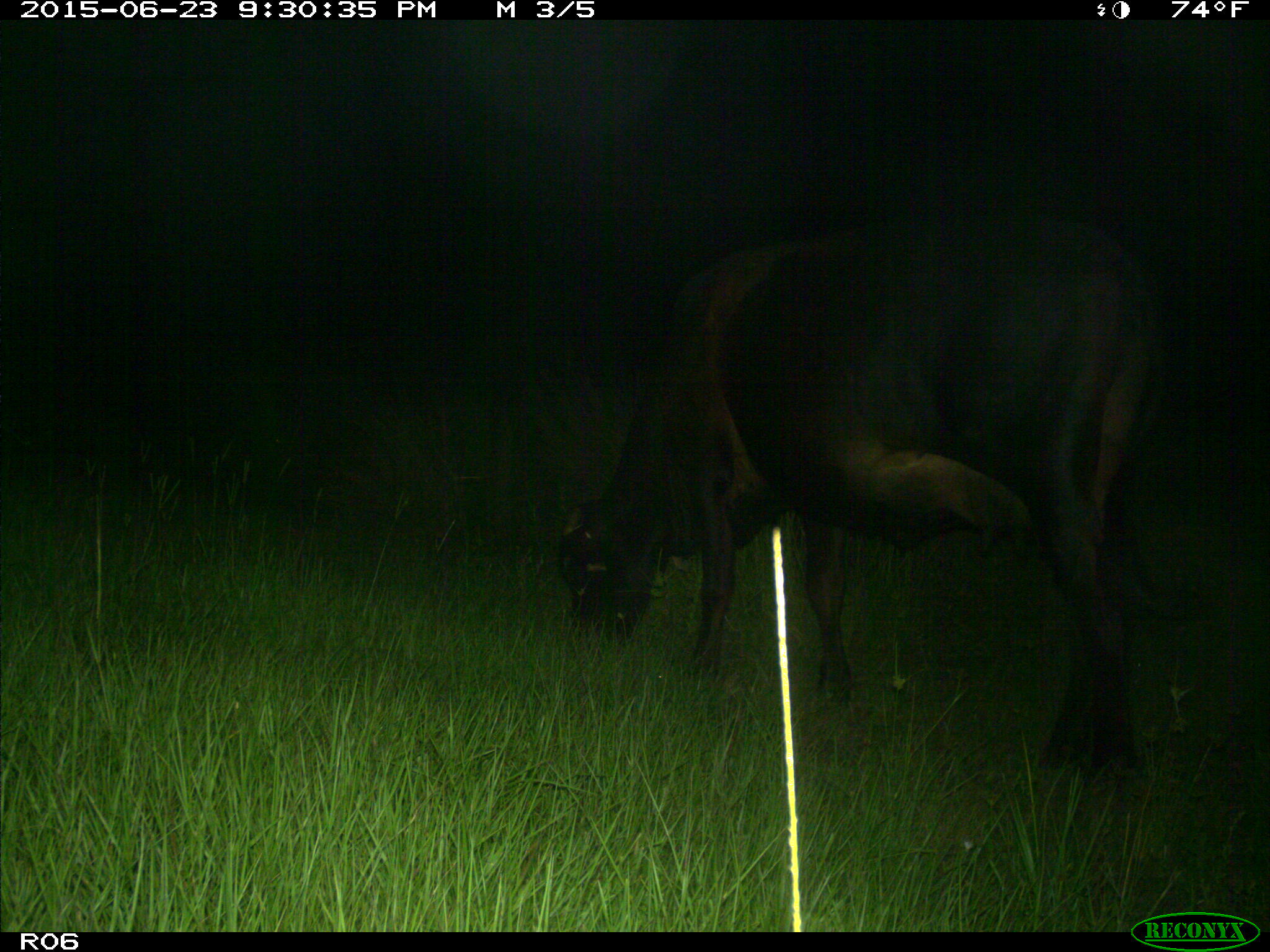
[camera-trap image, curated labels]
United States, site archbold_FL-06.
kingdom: Animalia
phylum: Chordata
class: Mammalia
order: Artiodactyla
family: Bovidae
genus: Bos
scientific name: Bos taurus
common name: domestic cow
Bos taurus (domestic cow).